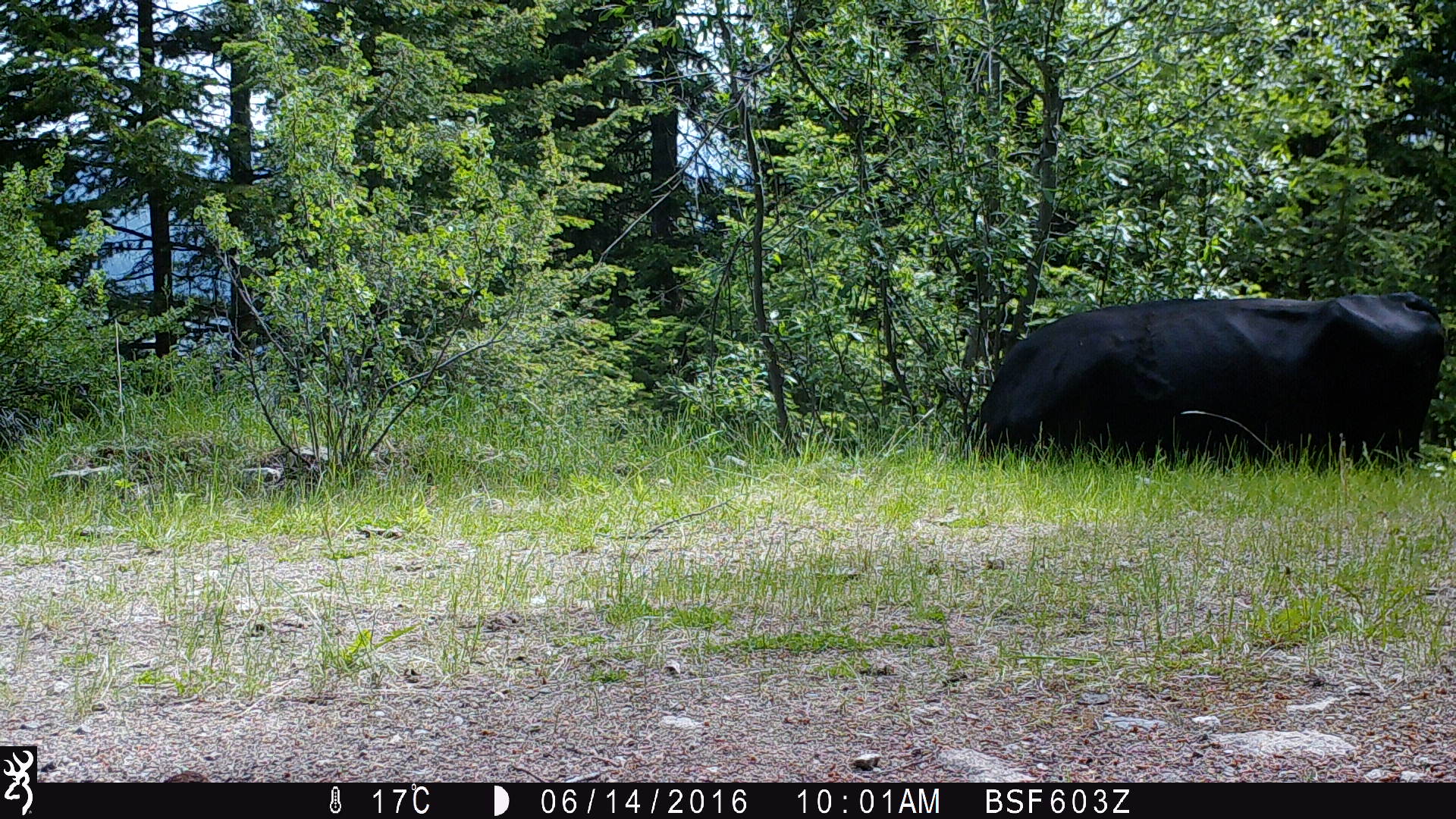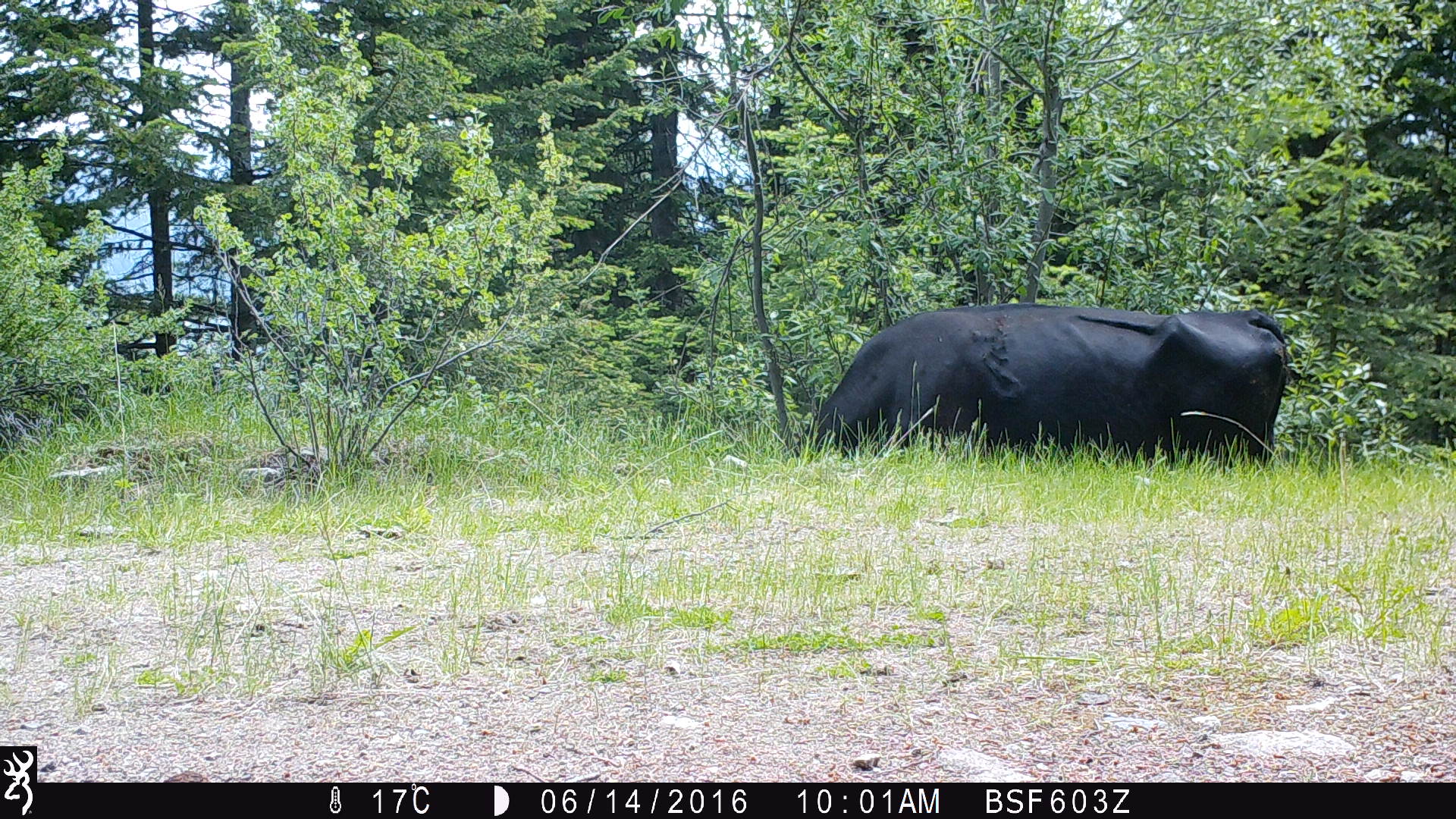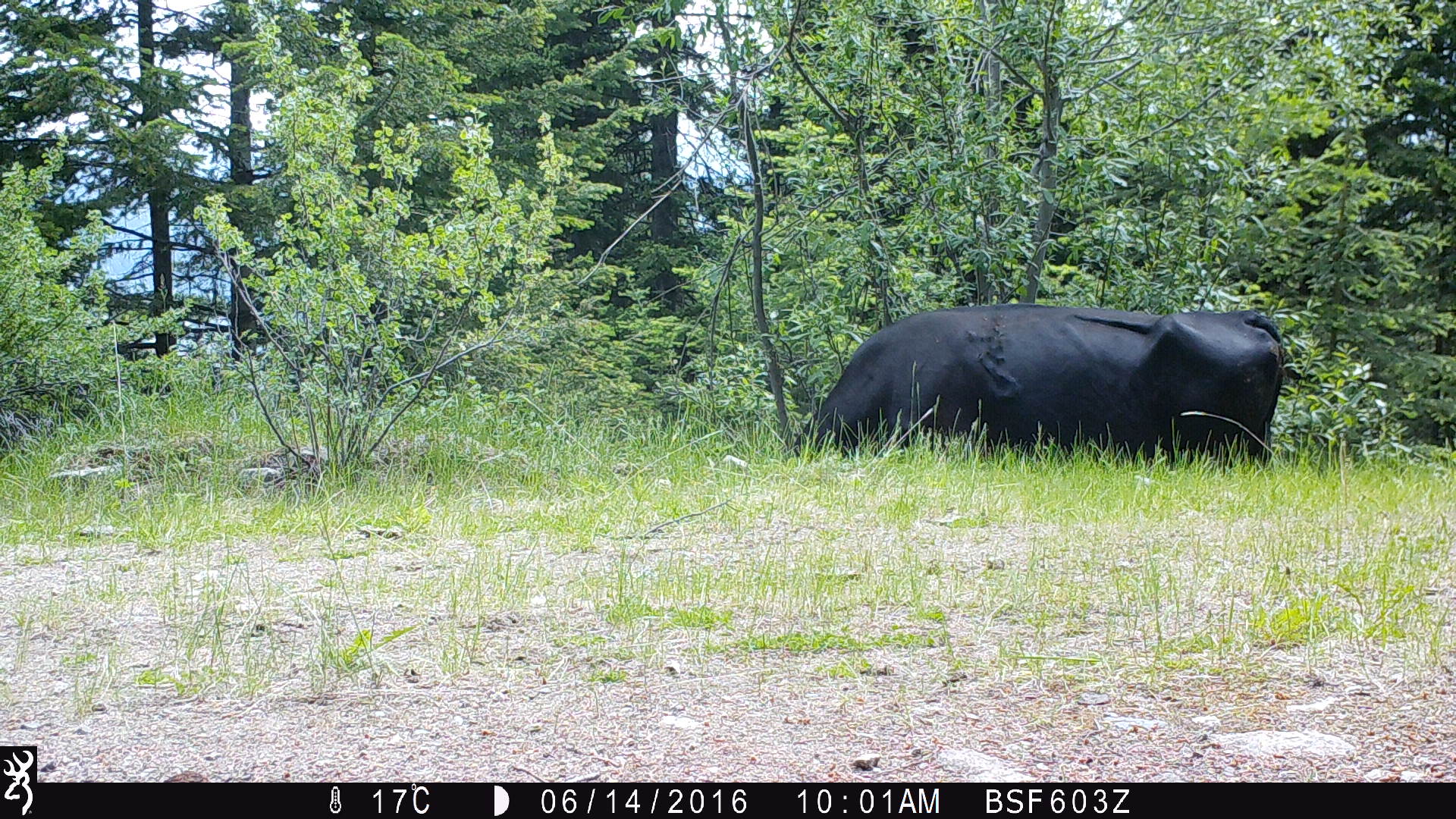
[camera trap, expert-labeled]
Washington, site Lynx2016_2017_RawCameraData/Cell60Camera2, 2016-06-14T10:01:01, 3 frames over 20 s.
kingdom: Animalia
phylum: Chordata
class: Mammalia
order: Artiodactyla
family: Bovidae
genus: Bos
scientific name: Bos taurus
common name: domestic cattle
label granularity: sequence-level